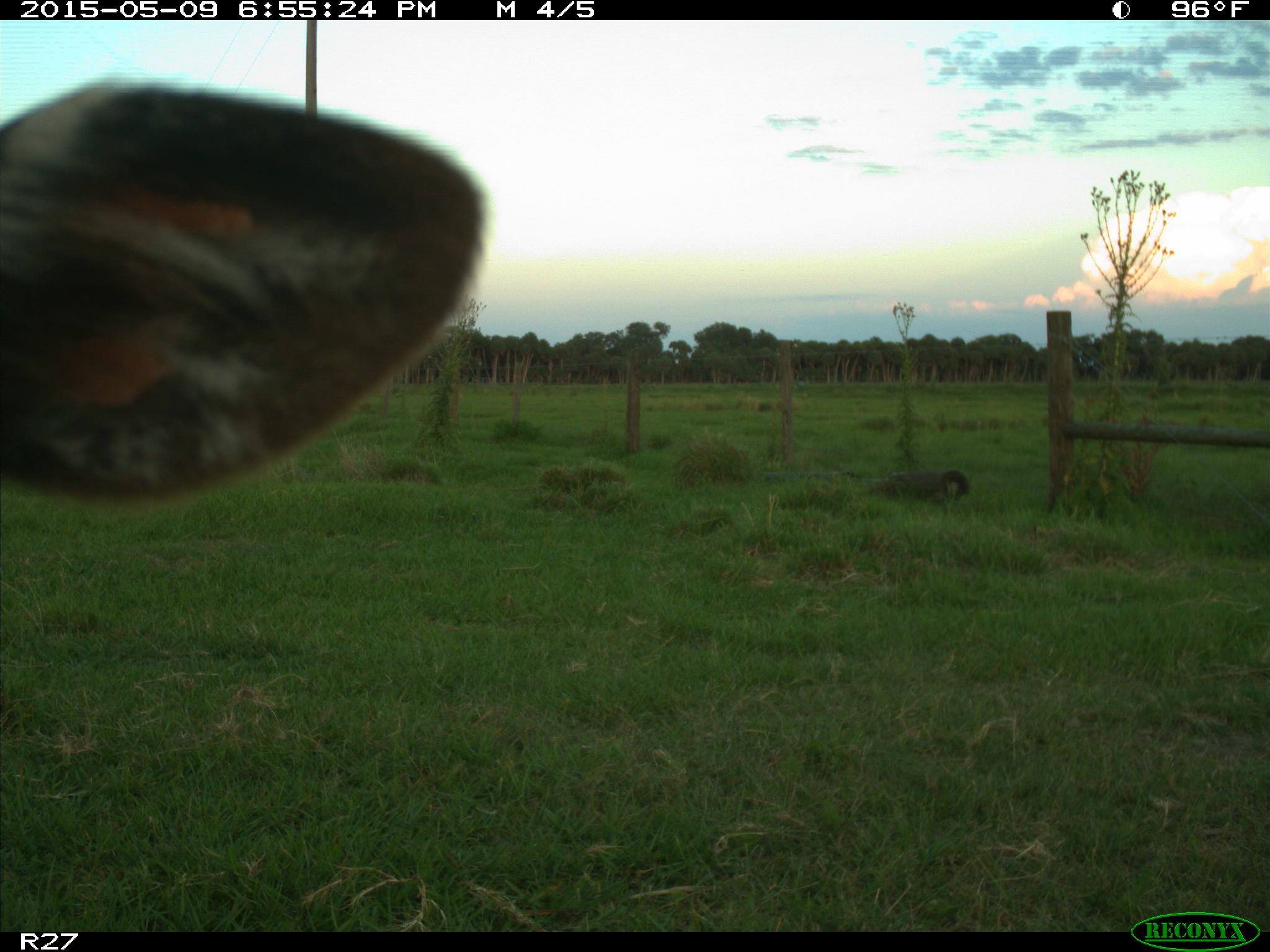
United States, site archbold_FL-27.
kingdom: Animalia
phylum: Chordata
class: Mammalia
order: Artiodactyla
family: Bovidae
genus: Bos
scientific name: Bos taurus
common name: domestic cow